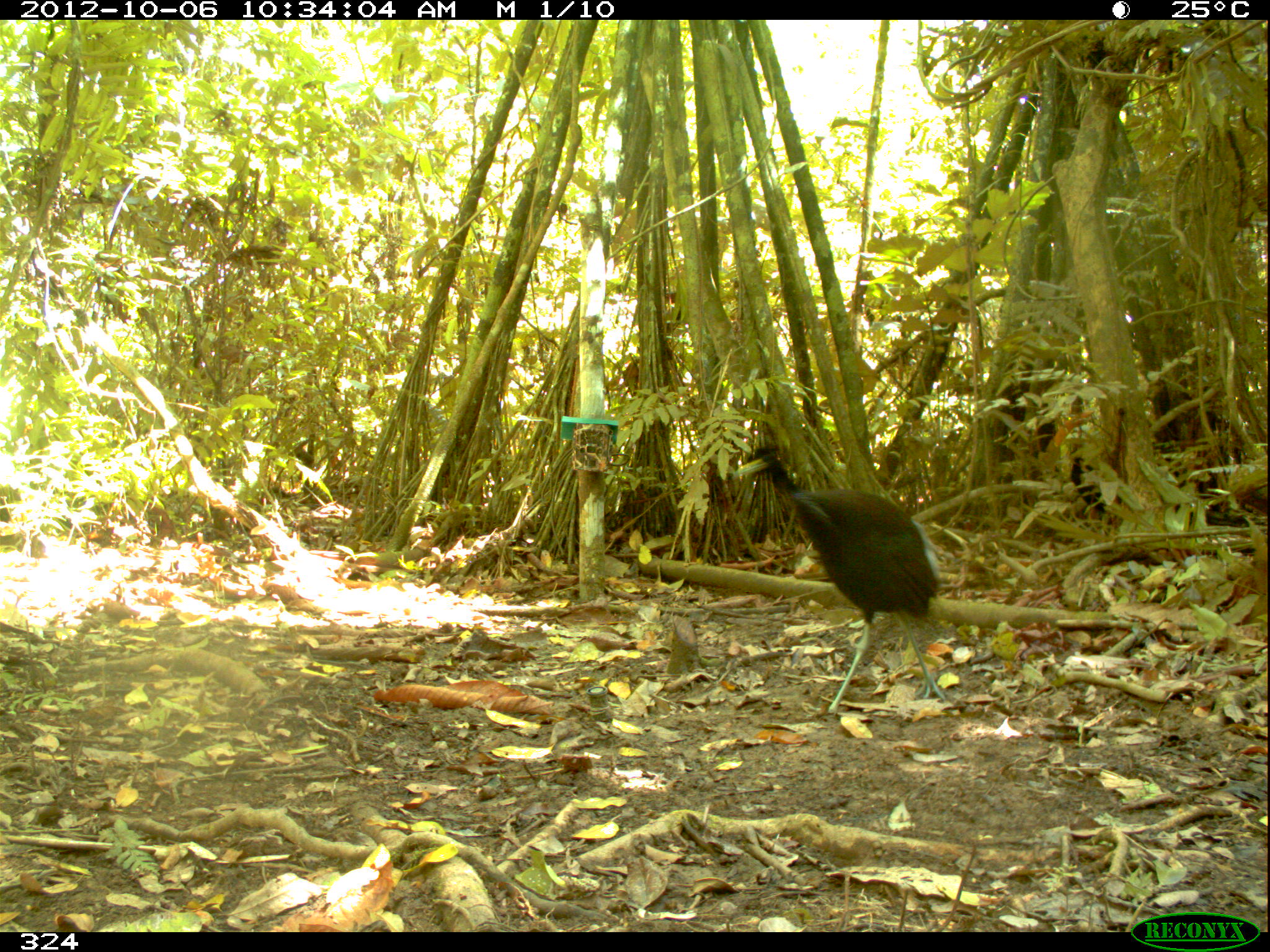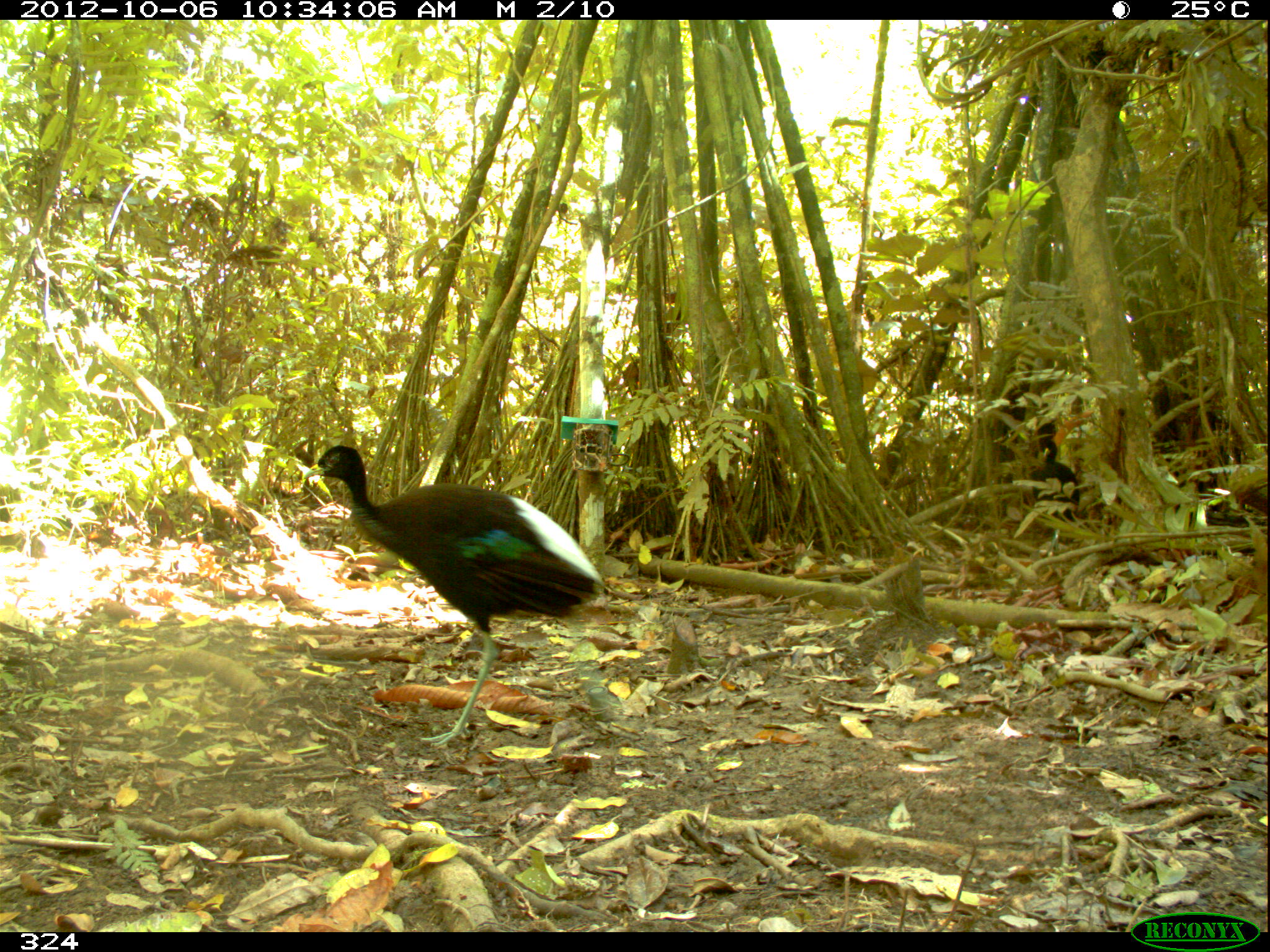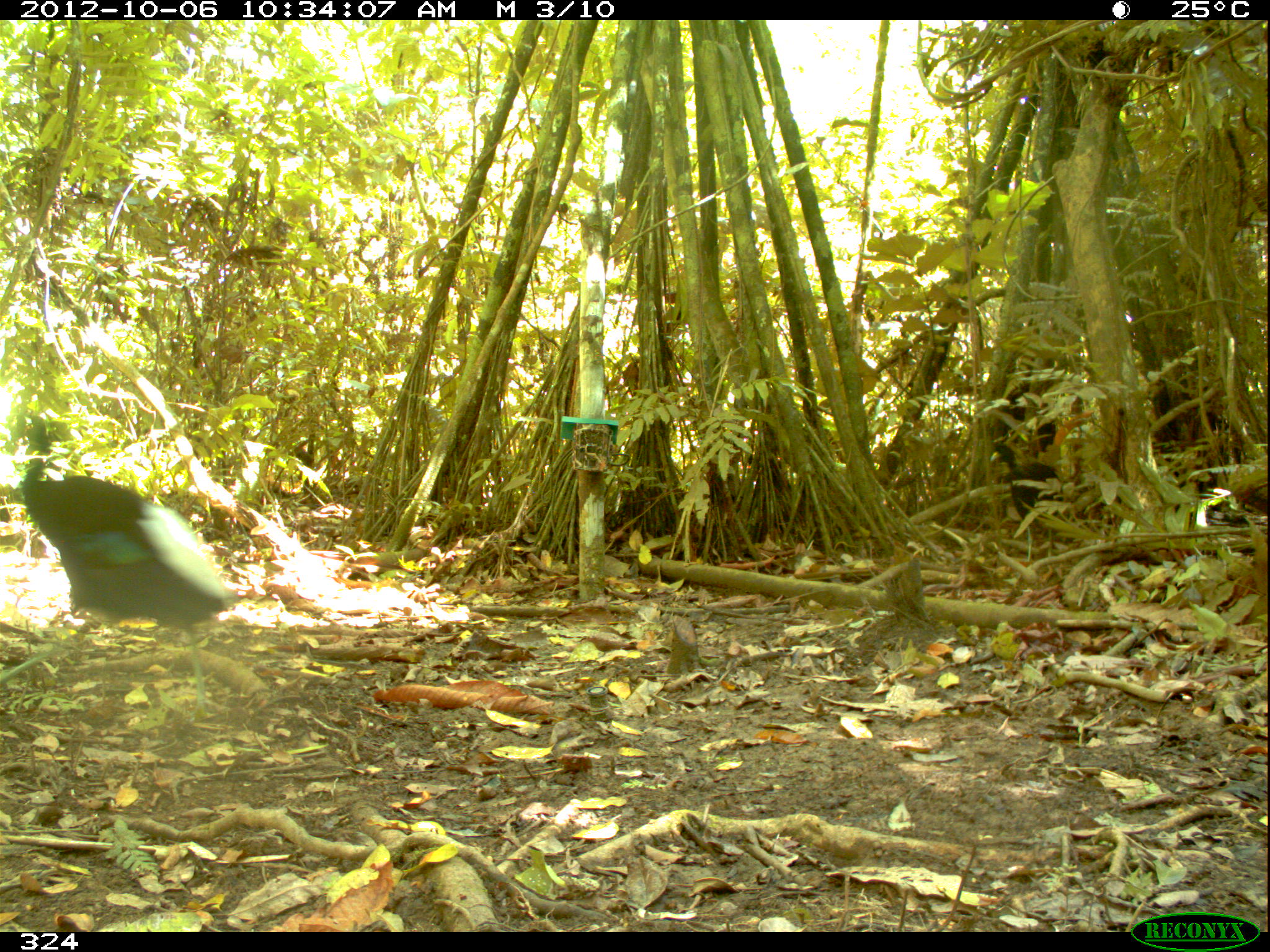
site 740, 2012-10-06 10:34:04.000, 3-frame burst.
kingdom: Animalia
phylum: Chordata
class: Aves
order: Gruiformes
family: Psophiidae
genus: Psophia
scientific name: Psophia leucoptera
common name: pale-winged trumpeter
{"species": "Psophia leucoptera (pale-winged trumpeter)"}